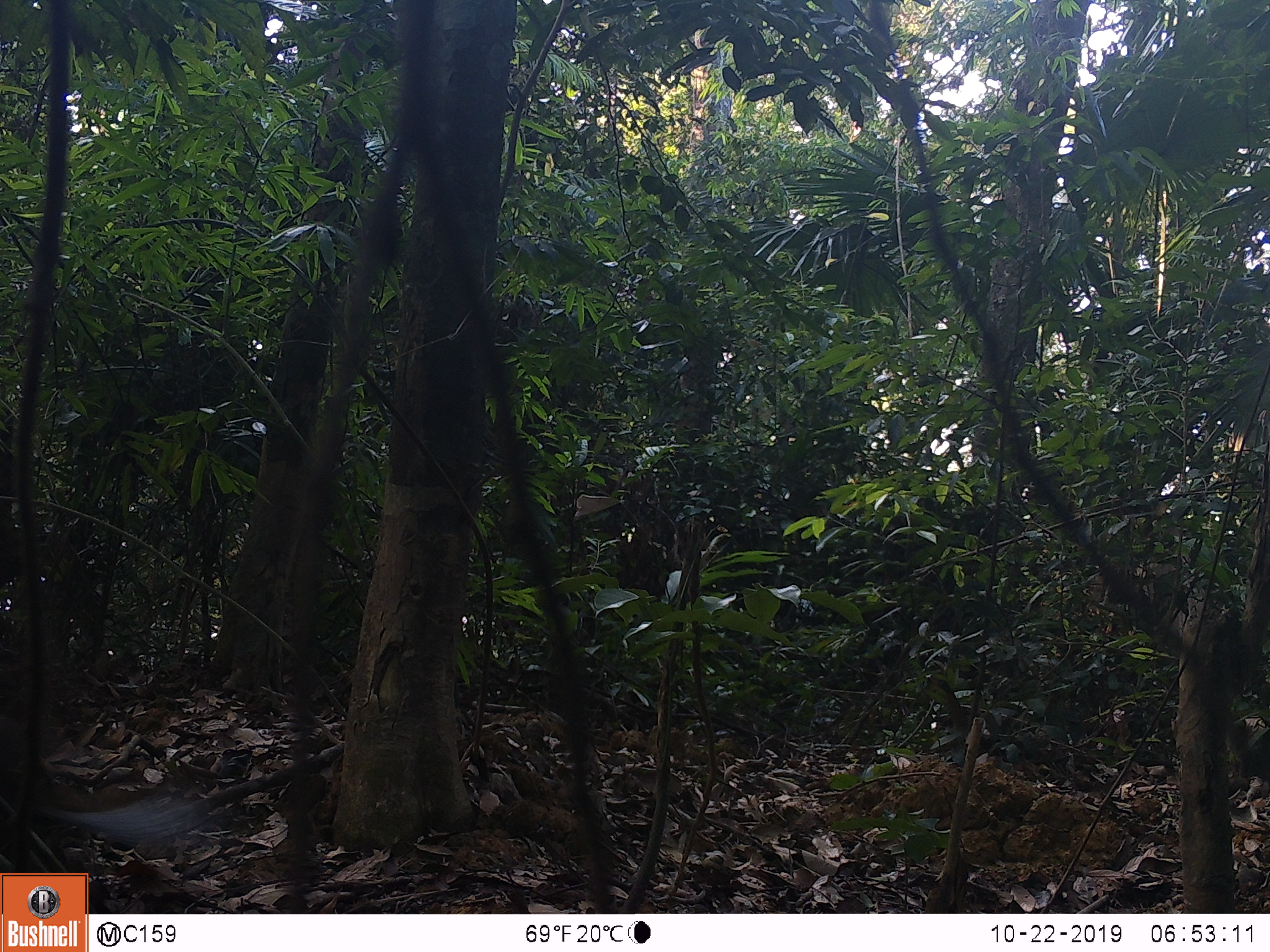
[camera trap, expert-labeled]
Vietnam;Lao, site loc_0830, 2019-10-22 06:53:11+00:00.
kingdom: Animalia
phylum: Chordata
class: Aves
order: Galliformes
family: Phasianidae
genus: Lophura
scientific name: Lophura nycthemera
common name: silver pheasant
Silver pheasant (Lophura nycthemera). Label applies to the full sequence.